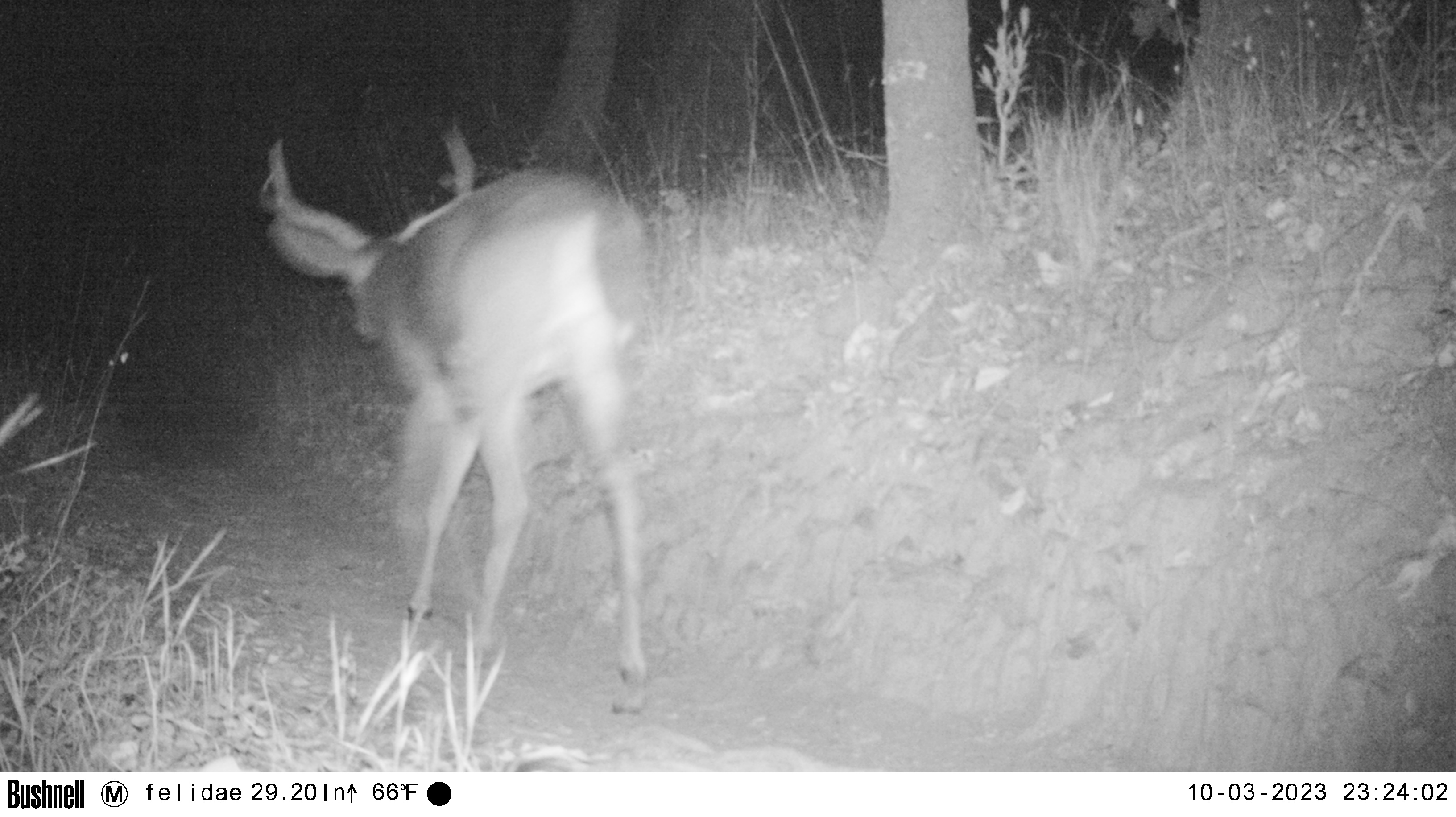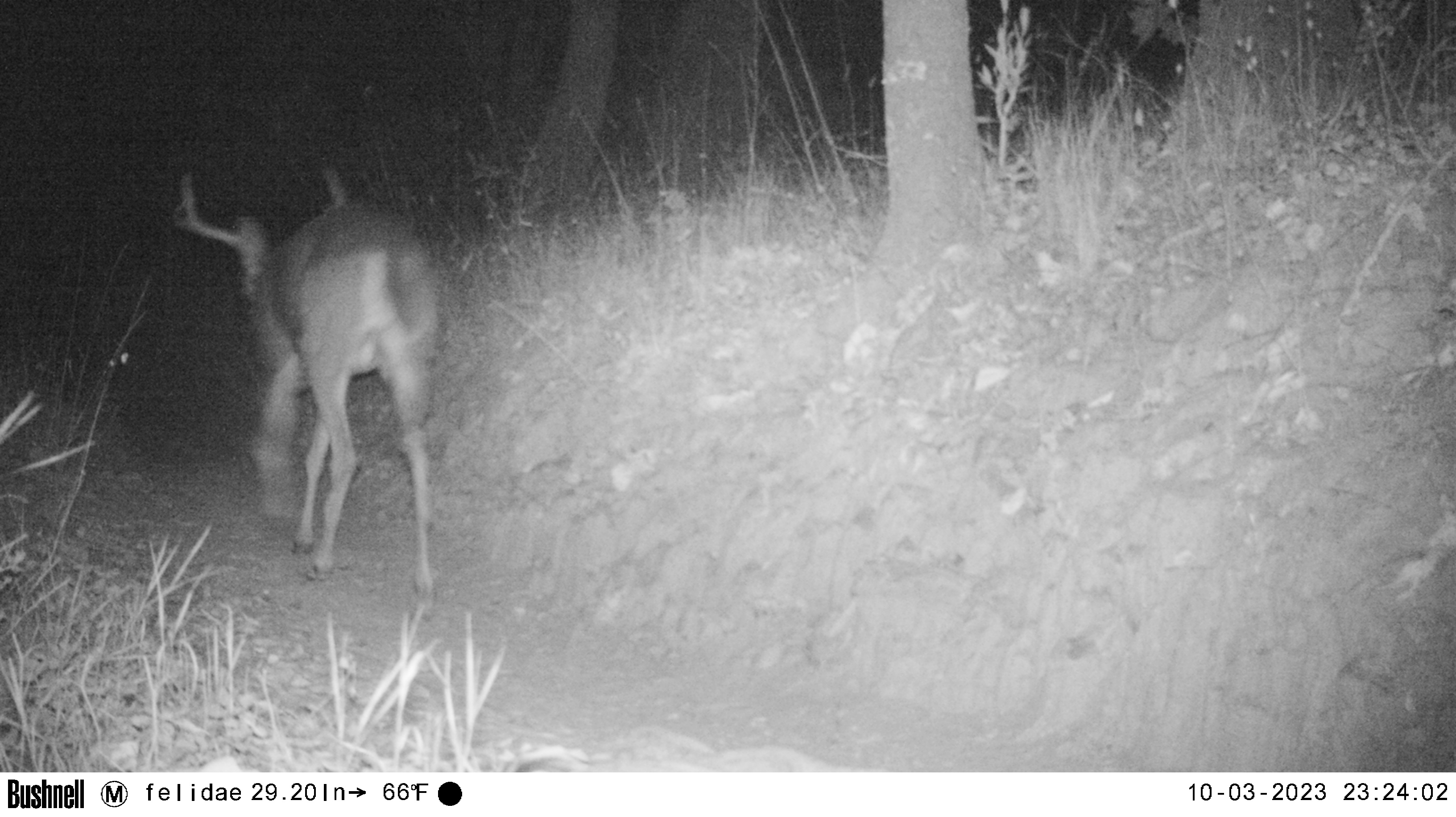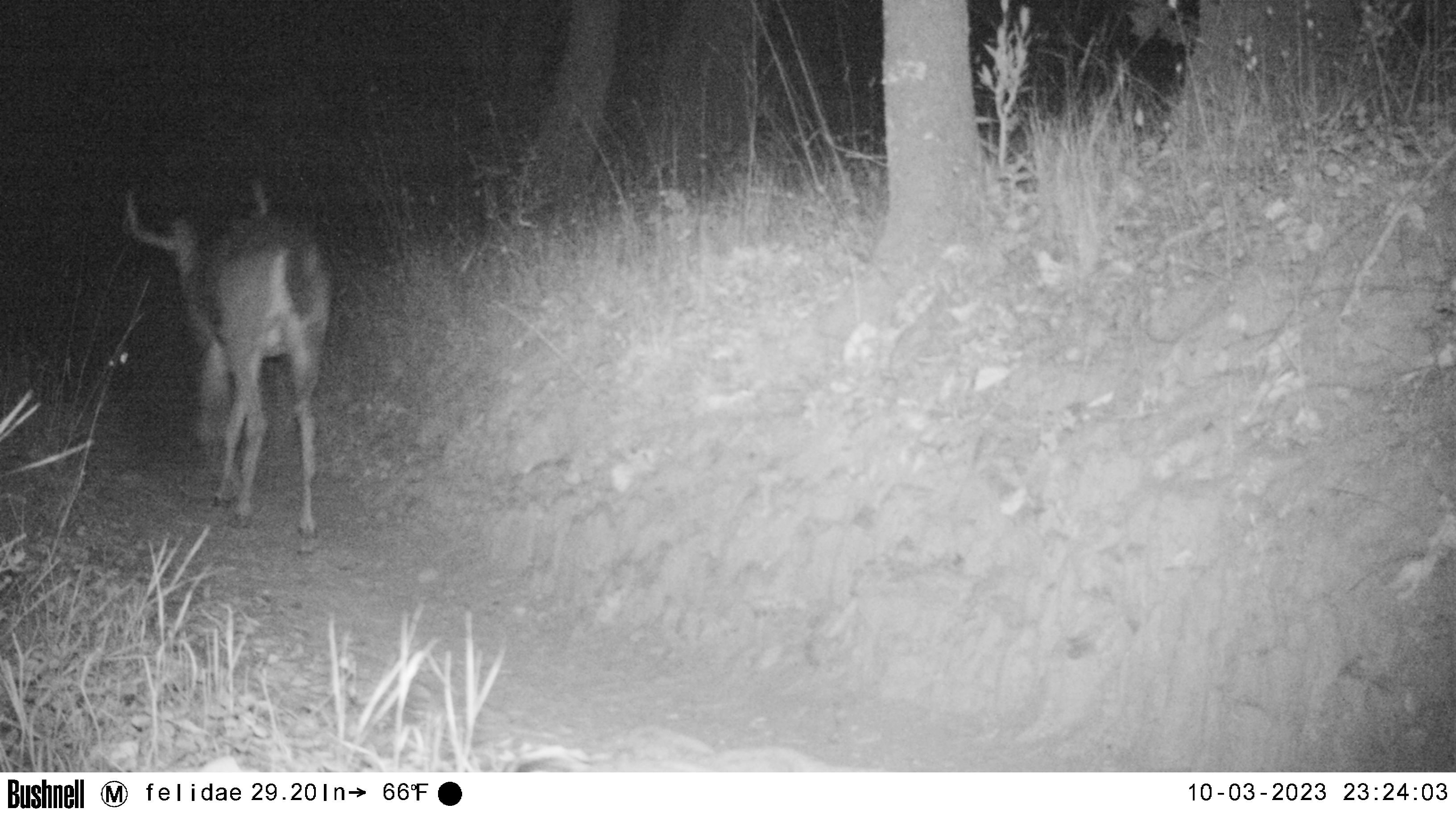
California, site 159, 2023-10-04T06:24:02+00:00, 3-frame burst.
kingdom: Animalia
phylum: Chordata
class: Mammalia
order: Artiodactyla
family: Cervidae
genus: Odocoileus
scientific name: Odocoileus hemionus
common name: mule deer